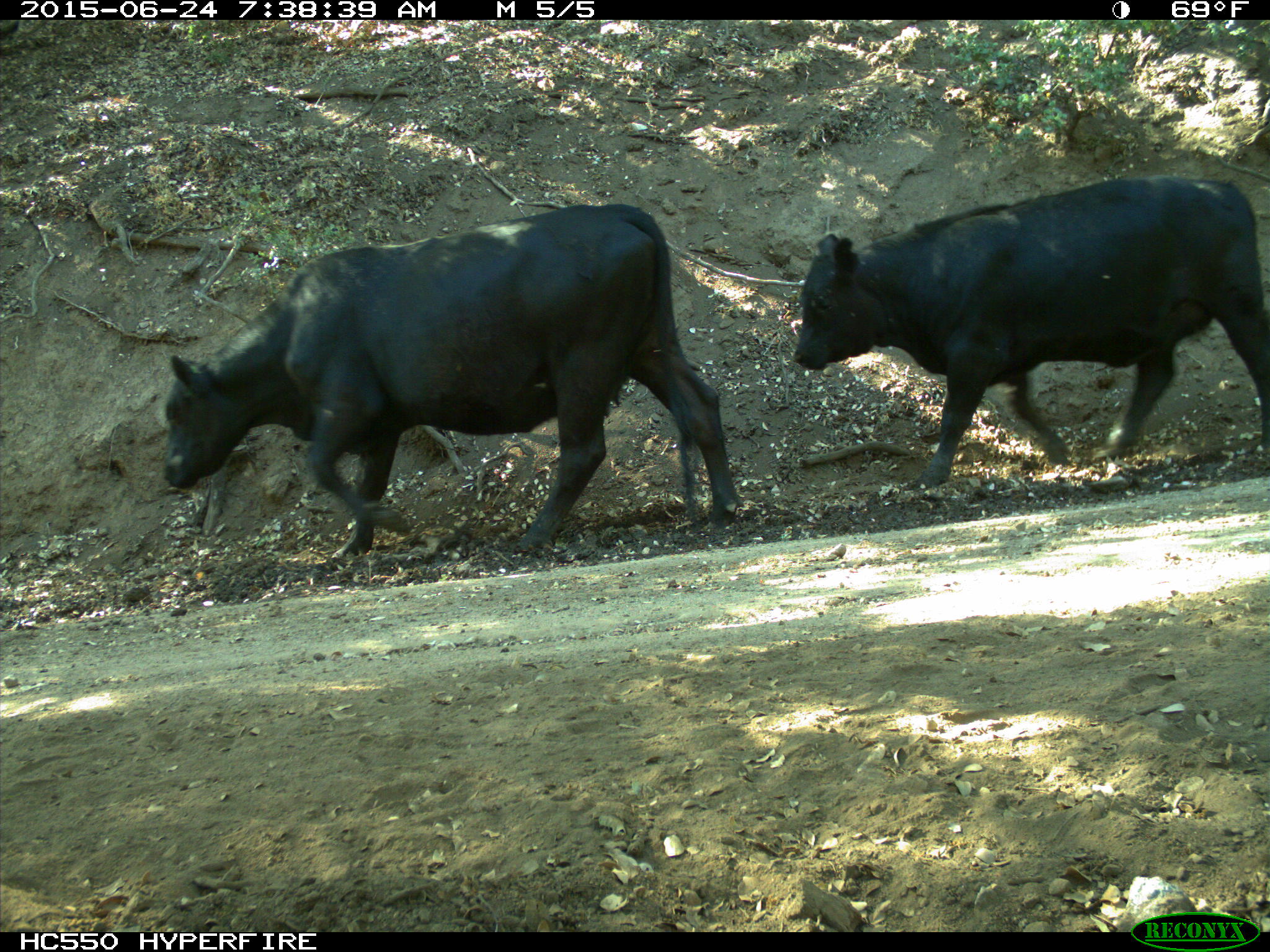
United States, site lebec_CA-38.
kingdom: Animalia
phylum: Chordata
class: Mammalia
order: Artiodactyla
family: Bovidae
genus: Bos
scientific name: Bos taurus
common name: domestic cow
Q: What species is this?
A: Bos taurus (domestic cow).